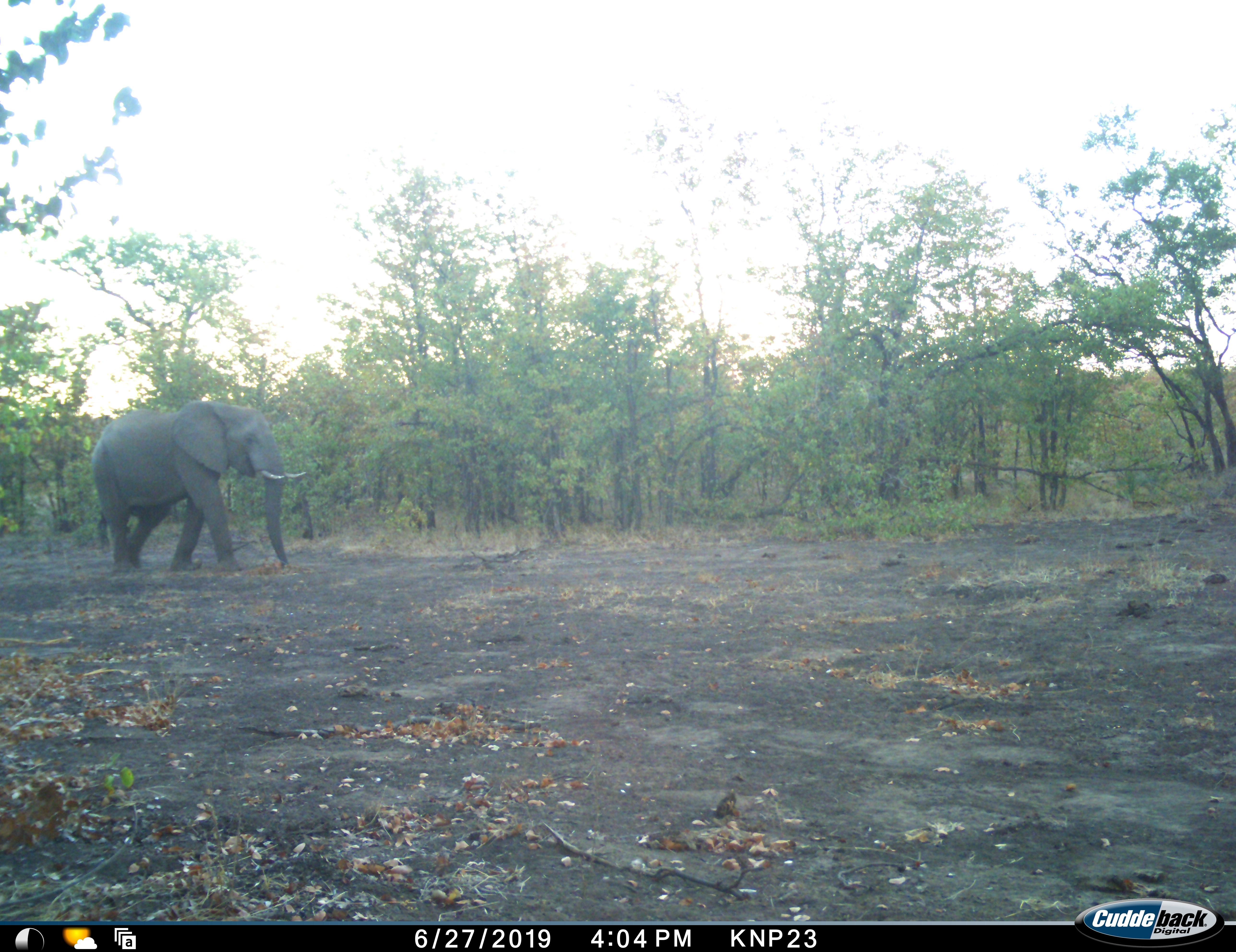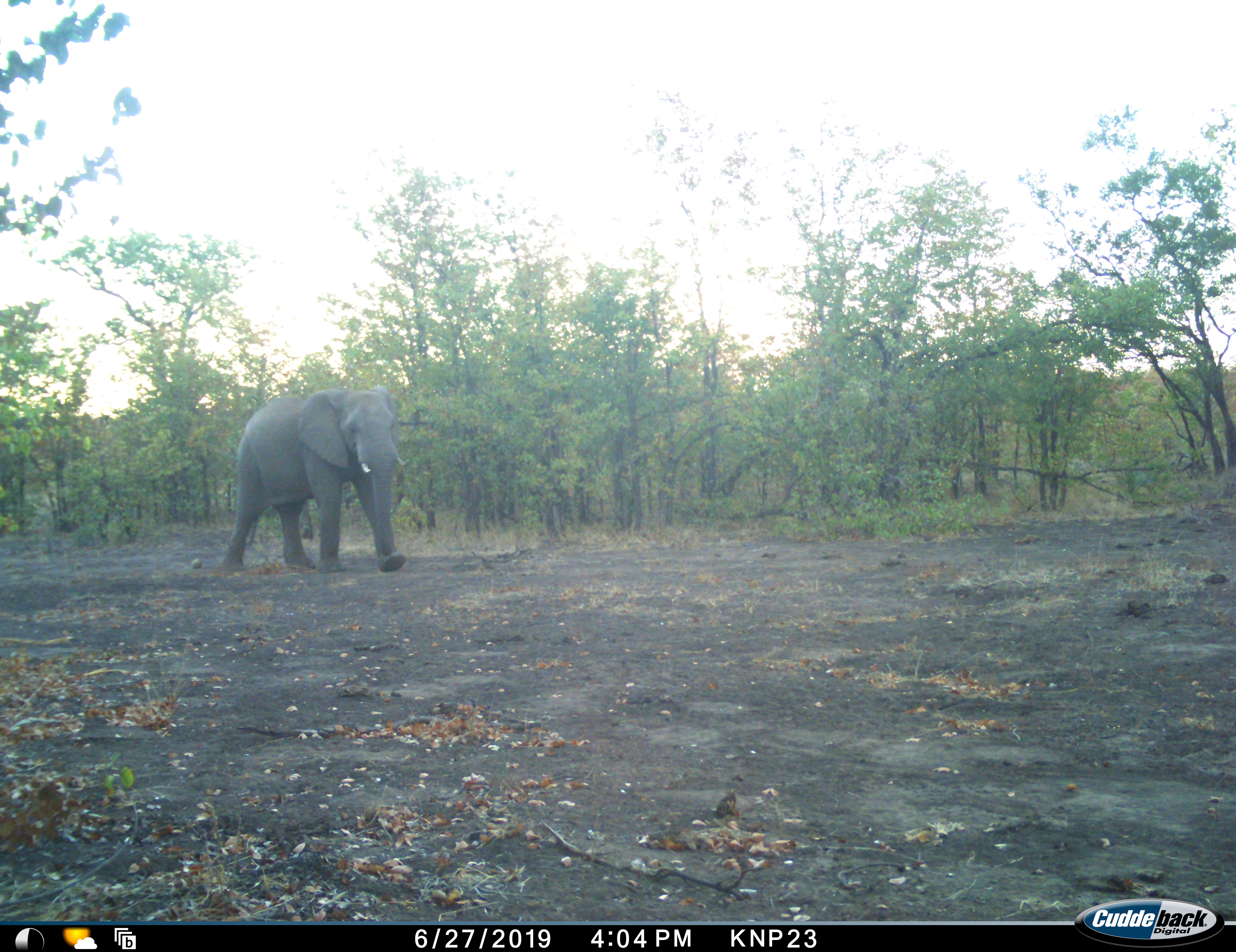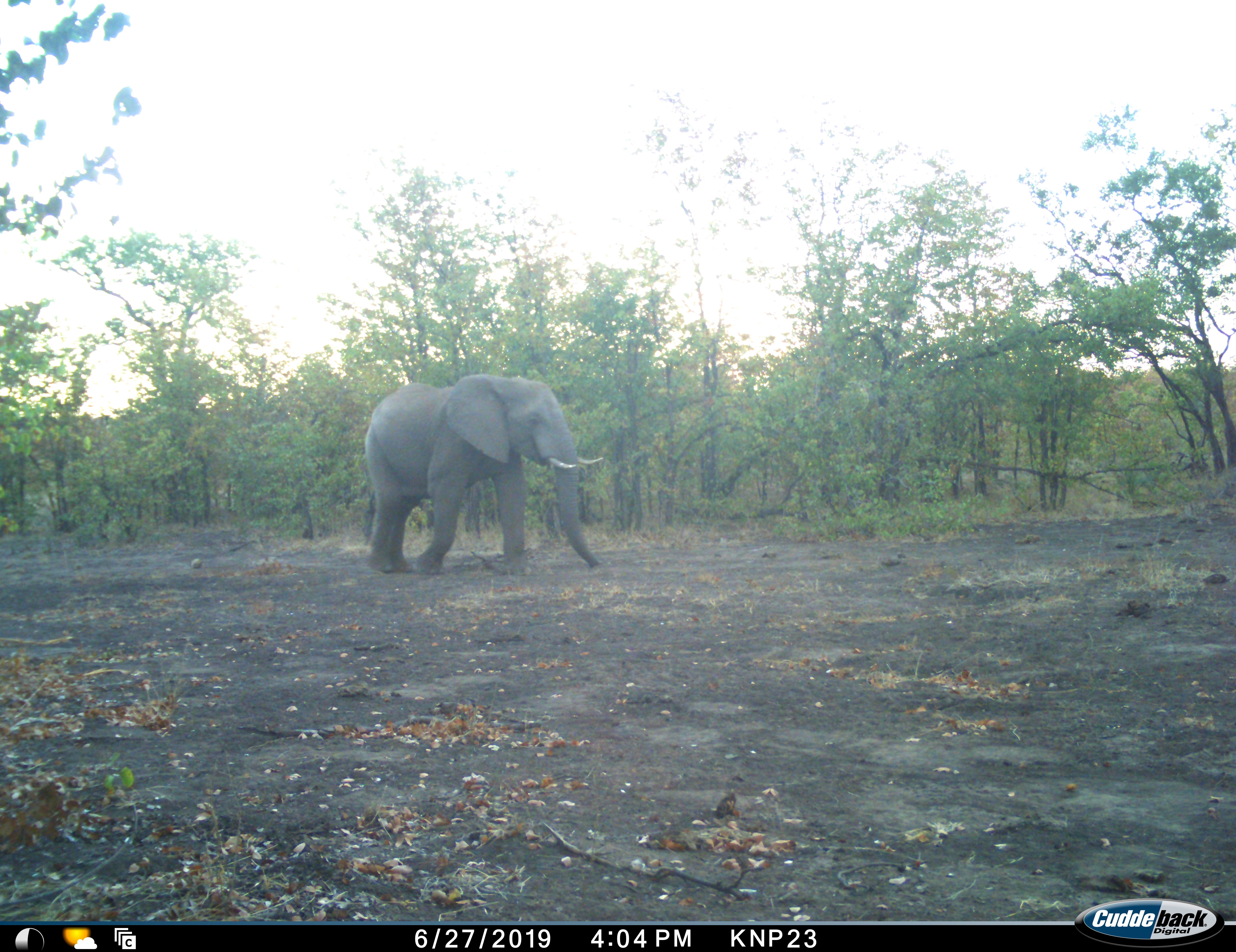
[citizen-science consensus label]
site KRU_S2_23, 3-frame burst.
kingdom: Animalia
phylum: Chordata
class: Mammalia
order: Proboscidea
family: Elephantidae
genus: Loxodonta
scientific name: Loxodonta africana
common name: african bush elephant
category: elephant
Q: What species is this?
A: Elephant (african bush elephant) (Loxodonta africana).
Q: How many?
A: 1.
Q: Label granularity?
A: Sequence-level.